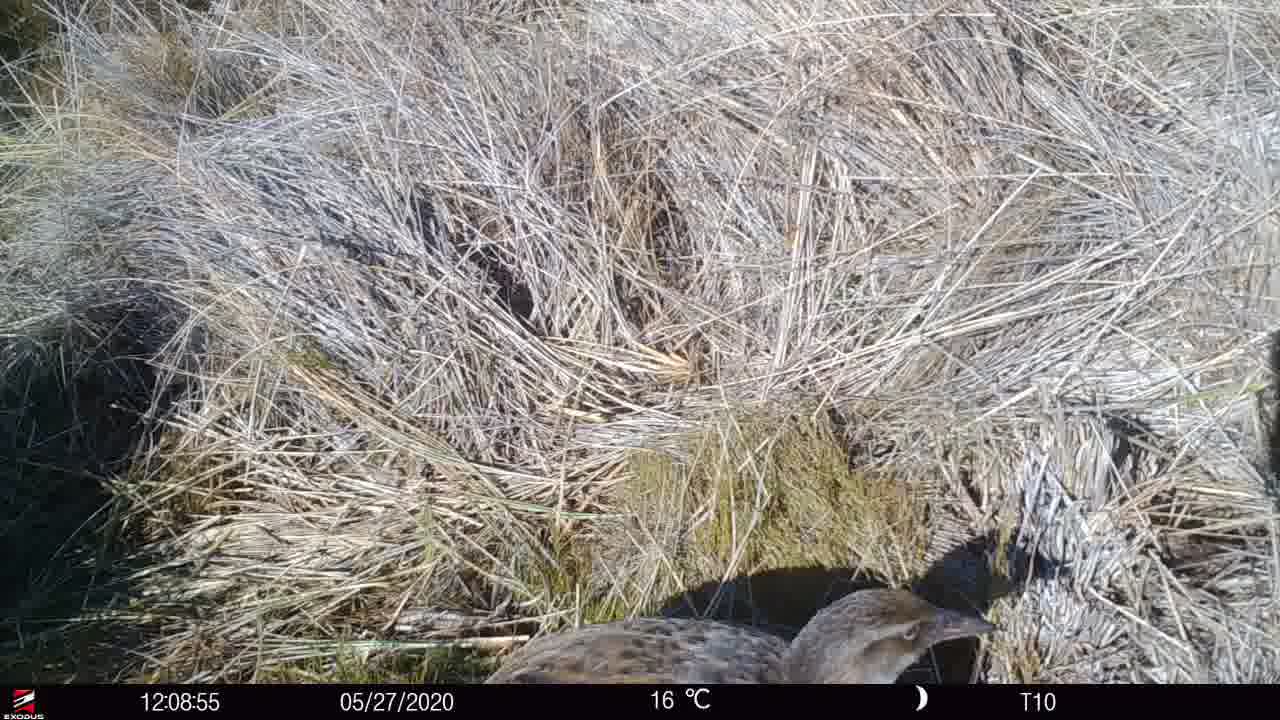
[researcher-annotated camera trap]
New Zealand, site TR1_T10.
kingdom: Animalia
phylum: Chordata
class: Aves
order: Gruiformes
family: Rallidae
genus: Gallirallus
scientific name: Gallirallus australis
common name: weka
Weka (Gallirallus australis).